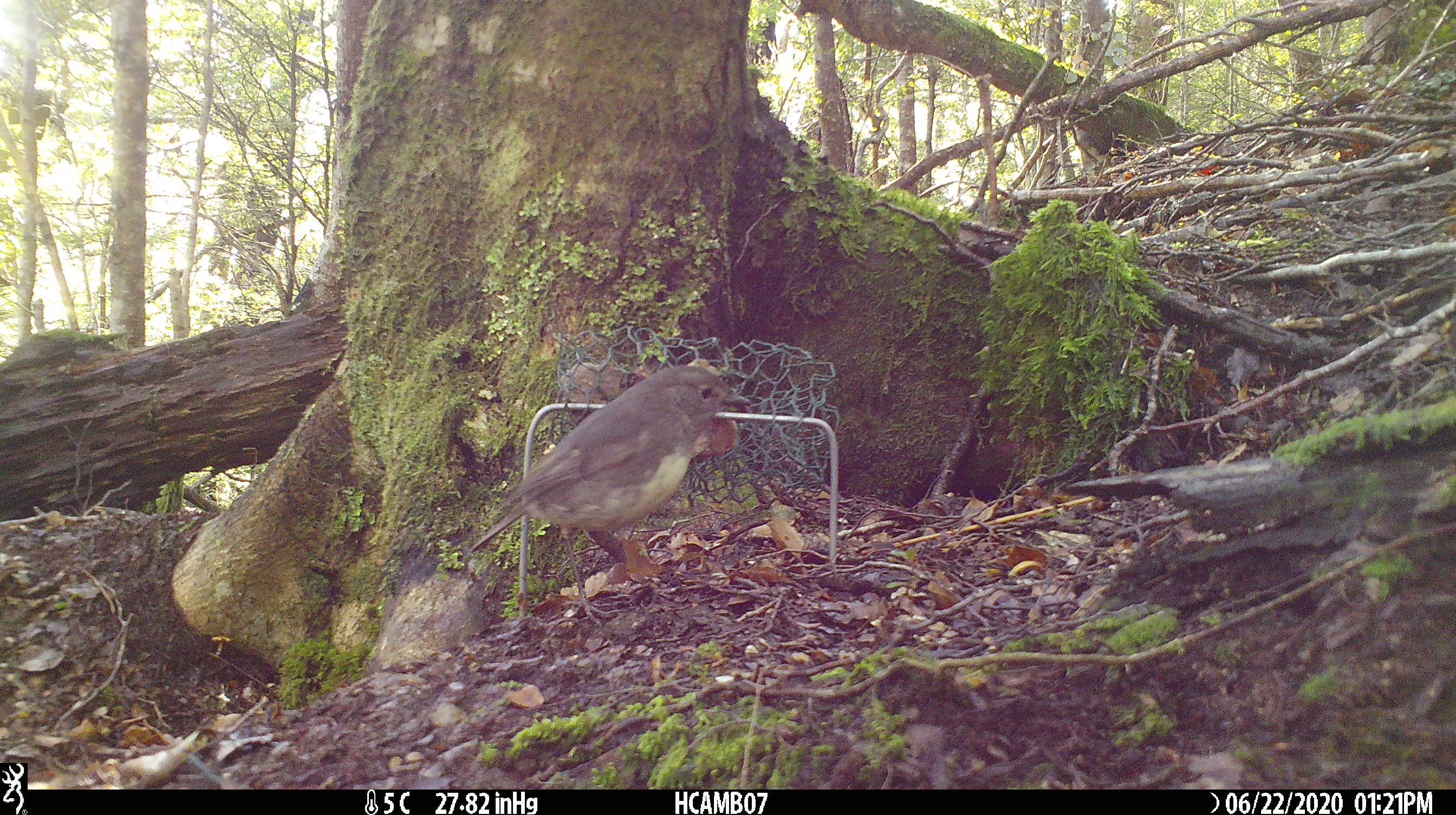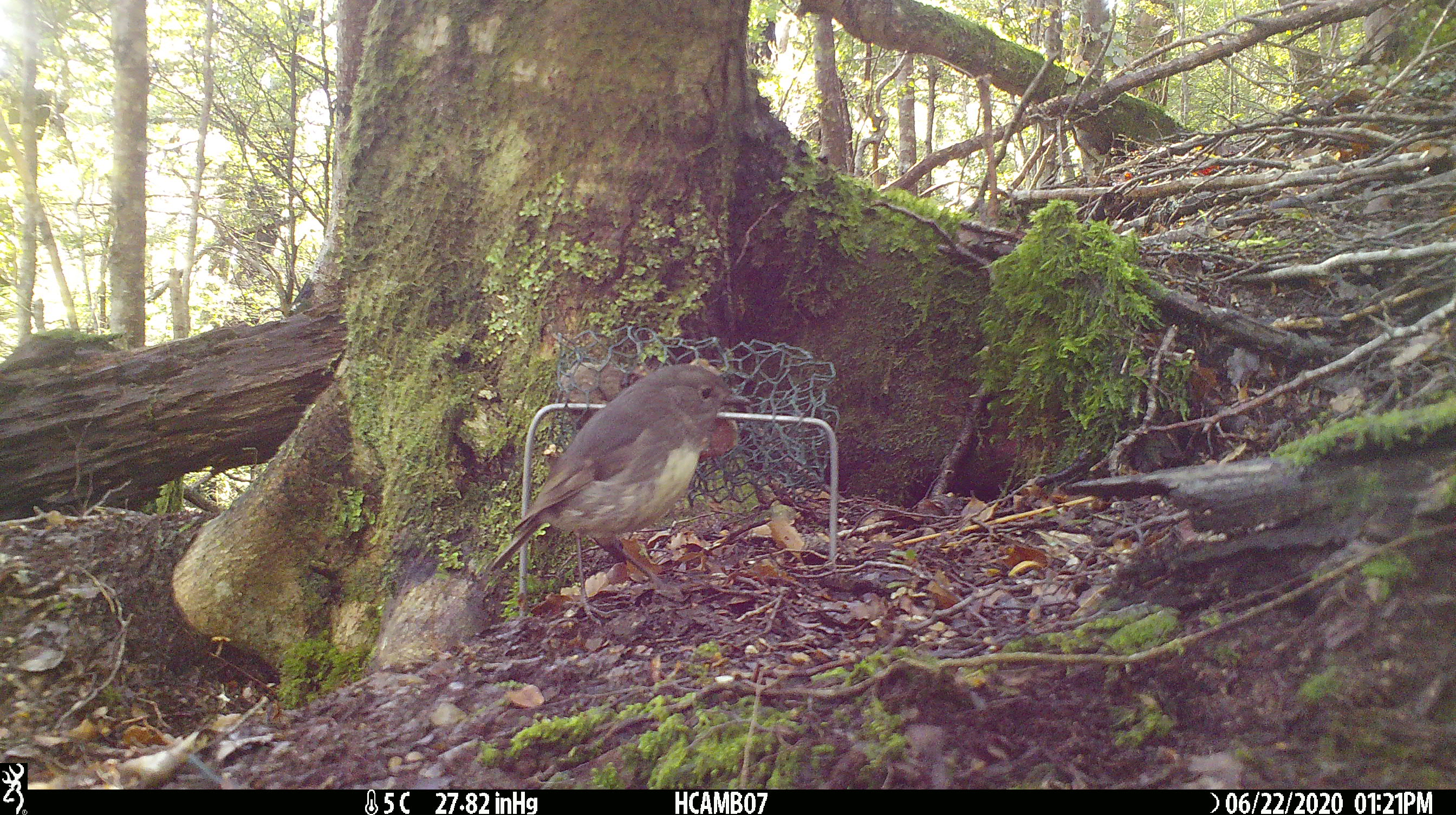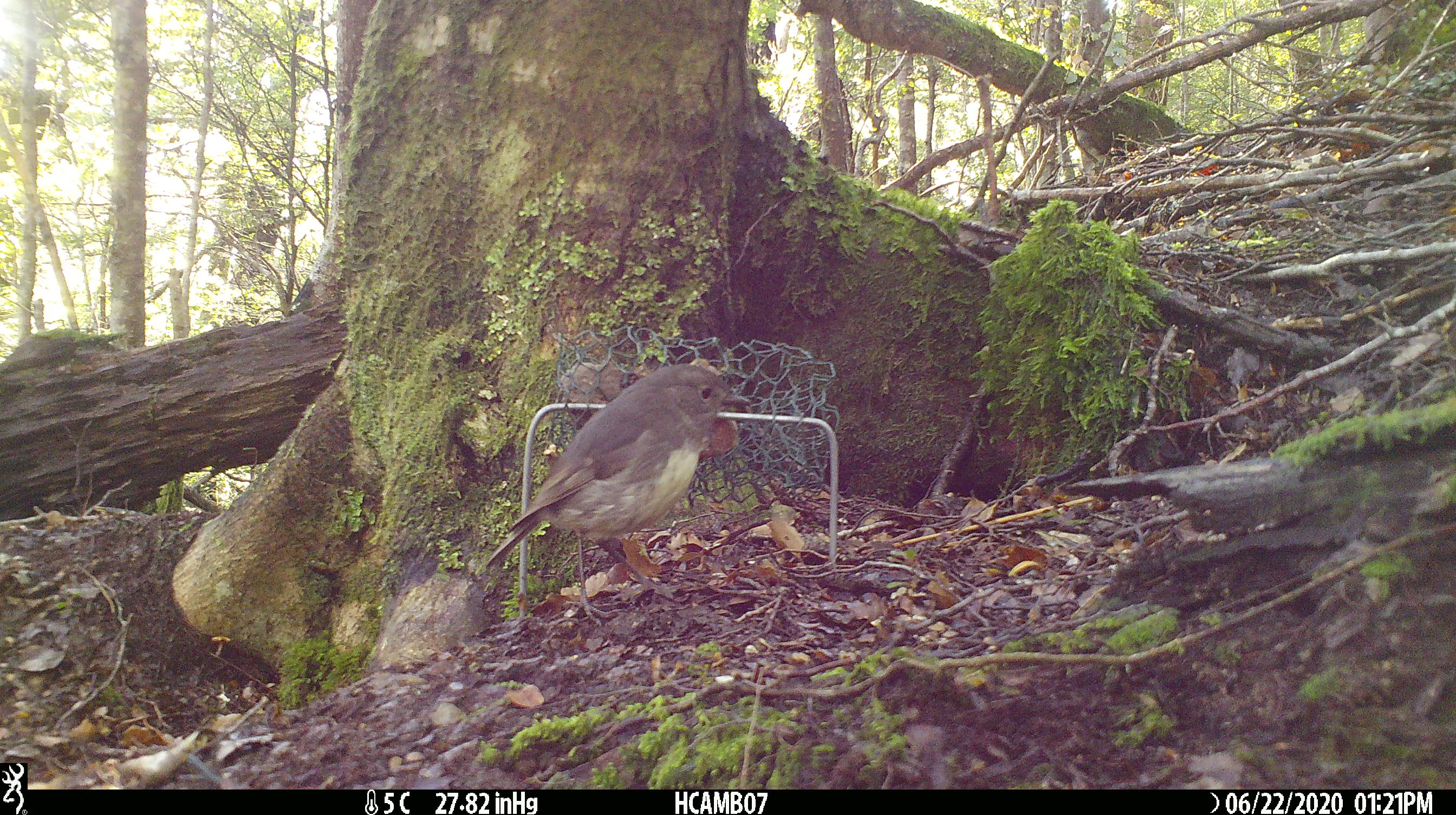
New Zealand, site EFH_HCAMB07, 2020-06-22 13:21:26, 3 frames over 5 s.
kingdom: Animalia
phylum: Chordata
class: Aves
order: Passeriformes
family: Petroicidae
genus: Petroica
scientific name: Petroica australis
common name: new zealand robin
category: robin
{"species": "robin (new zealand robin) (Petroica australis)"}